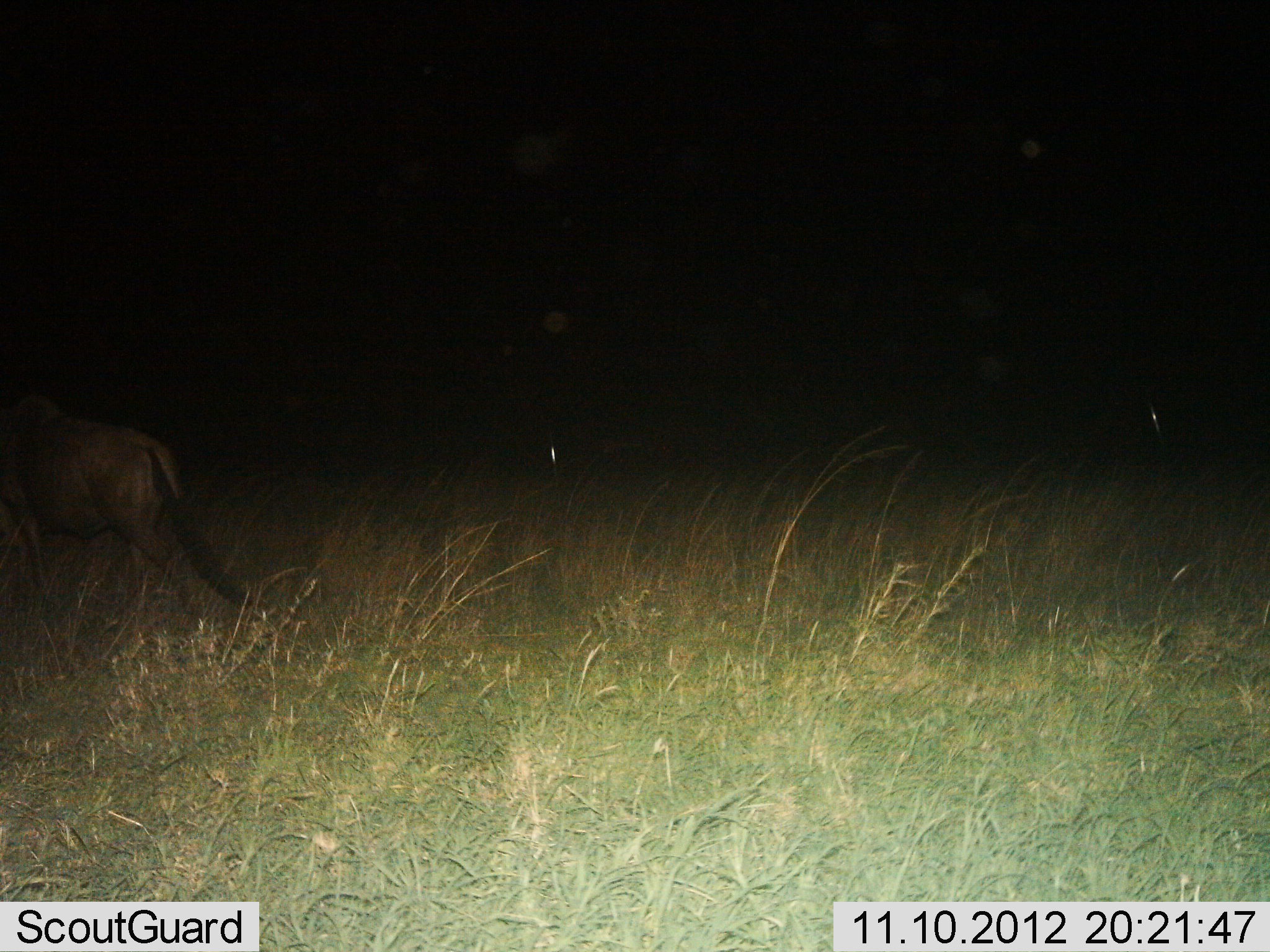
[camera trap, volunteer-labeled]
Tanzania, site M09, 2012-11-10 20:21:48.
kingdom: Animalia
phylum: Chordata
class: Mammalia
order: Artiodactyla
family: Bovidae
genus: Connochaetes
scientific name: Connochaetes taurinus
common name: blue wildebeest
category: wildebeest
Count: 1.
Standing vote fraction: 0%.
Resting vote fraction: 0%.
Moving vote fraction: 100%.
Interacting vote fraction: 0%.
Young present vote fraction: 0%.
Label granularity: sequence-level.